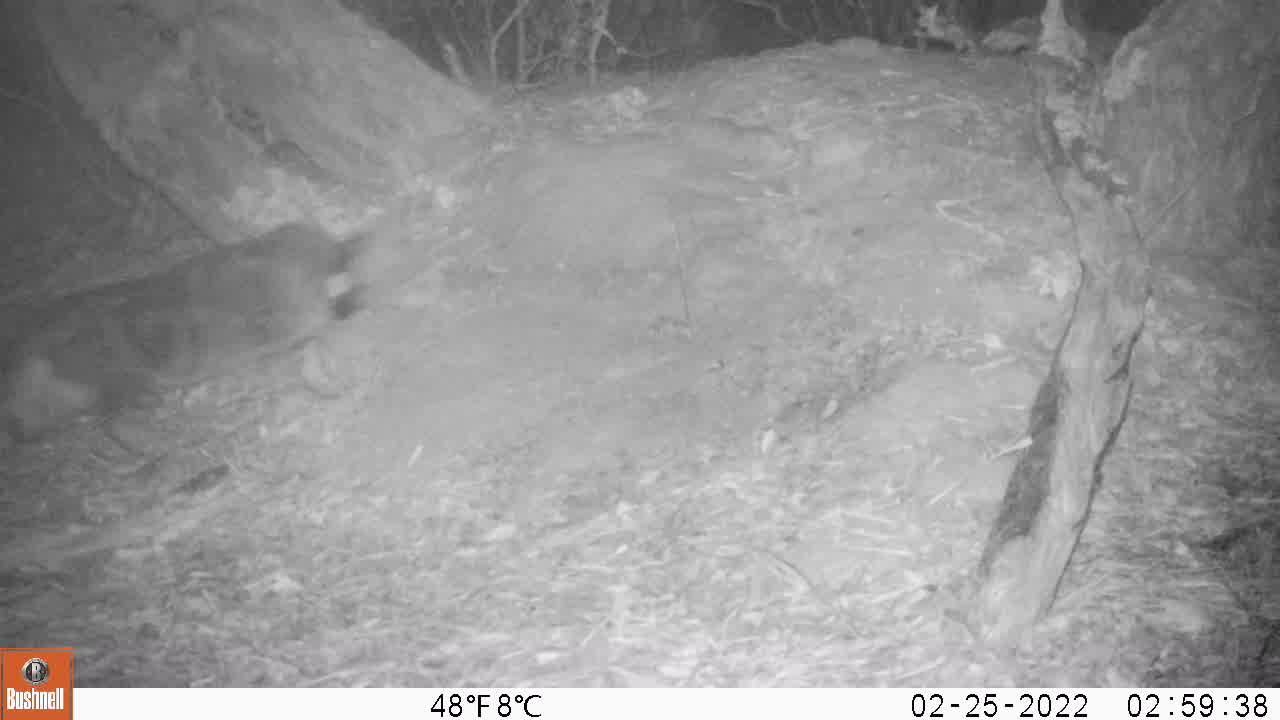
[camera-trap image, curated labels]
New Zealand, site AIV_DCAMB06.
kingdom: Animalia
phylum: Chordata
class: Mammalia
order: Carnivora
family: Felidae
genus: Felis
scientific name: Felis catus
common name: domestic cat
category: cat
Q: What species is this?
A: Cat (domestic cat) (Felis catus).